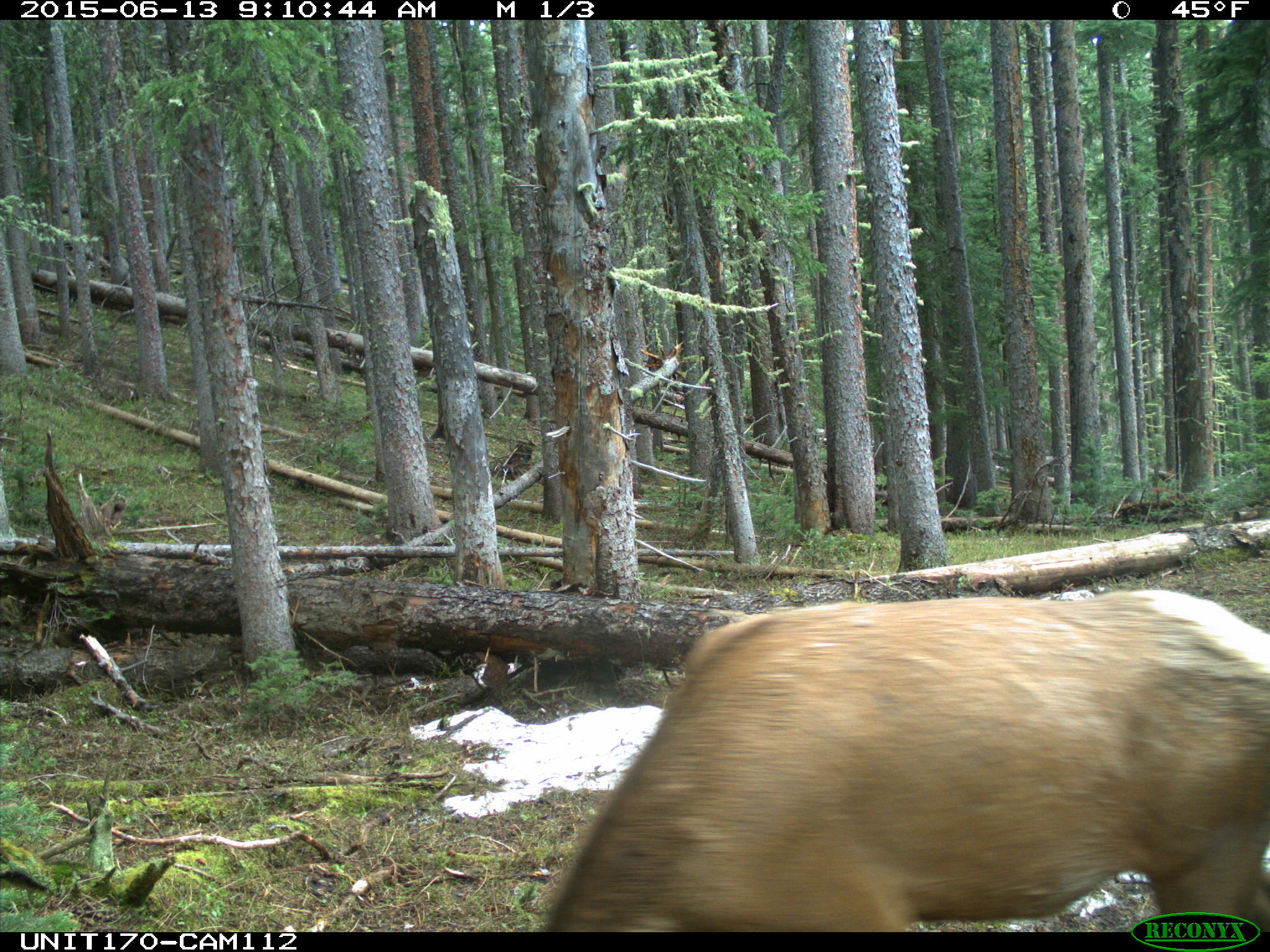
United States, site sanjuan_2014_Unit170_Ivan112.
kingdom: Animalia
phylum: Chordata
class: Mammalia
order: Artiodactyla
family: Cervidae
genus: Cervus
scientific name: Cervus elaphus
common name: red deer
Cervus elaphus (red deer).